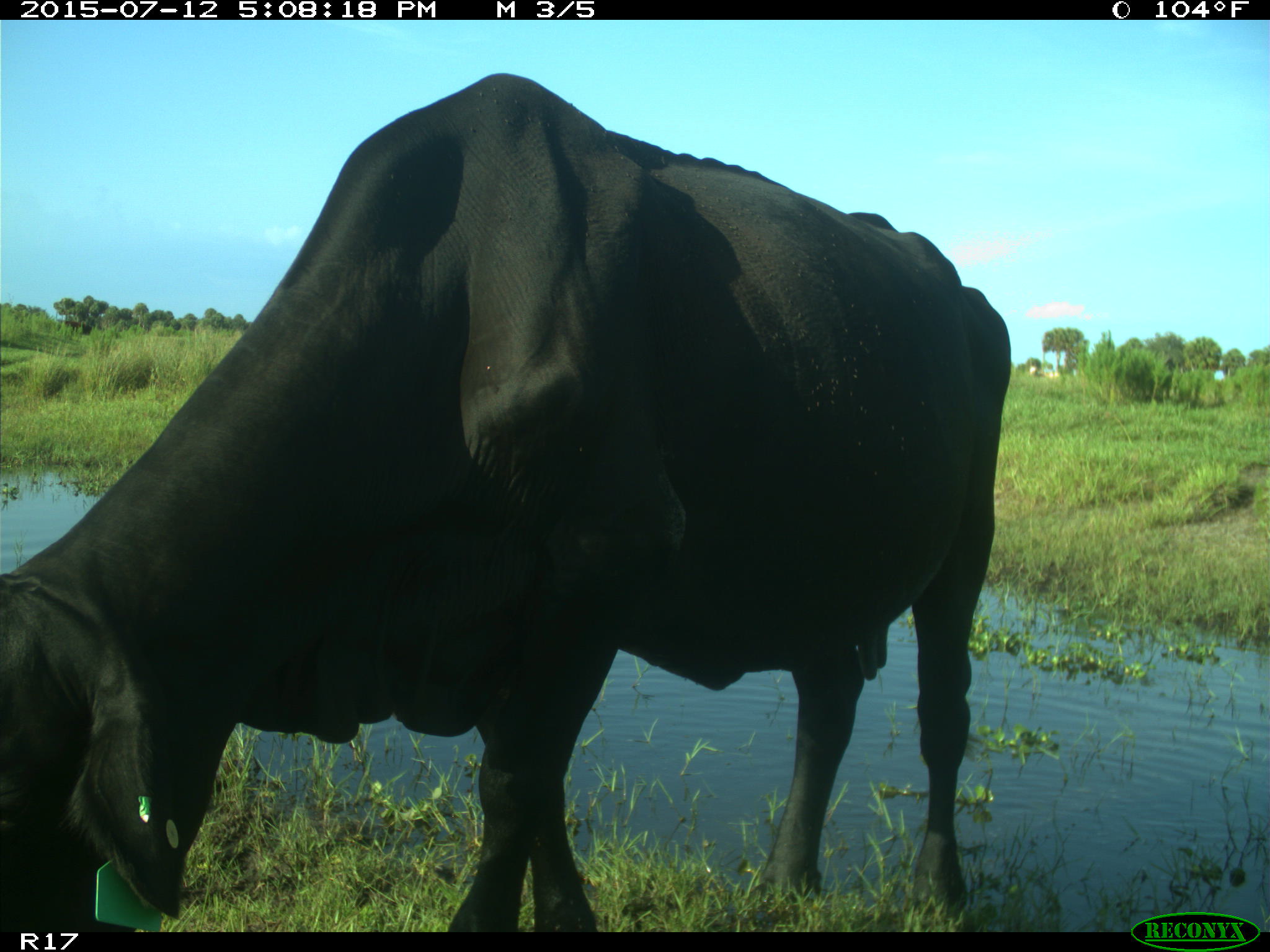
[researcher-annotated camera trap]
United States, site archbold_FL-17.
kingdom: Animalia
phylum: Chordata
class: Mammalia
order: Artiodactyla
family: Bovidae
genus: Bos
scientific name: Bos taurus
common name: domestic cow